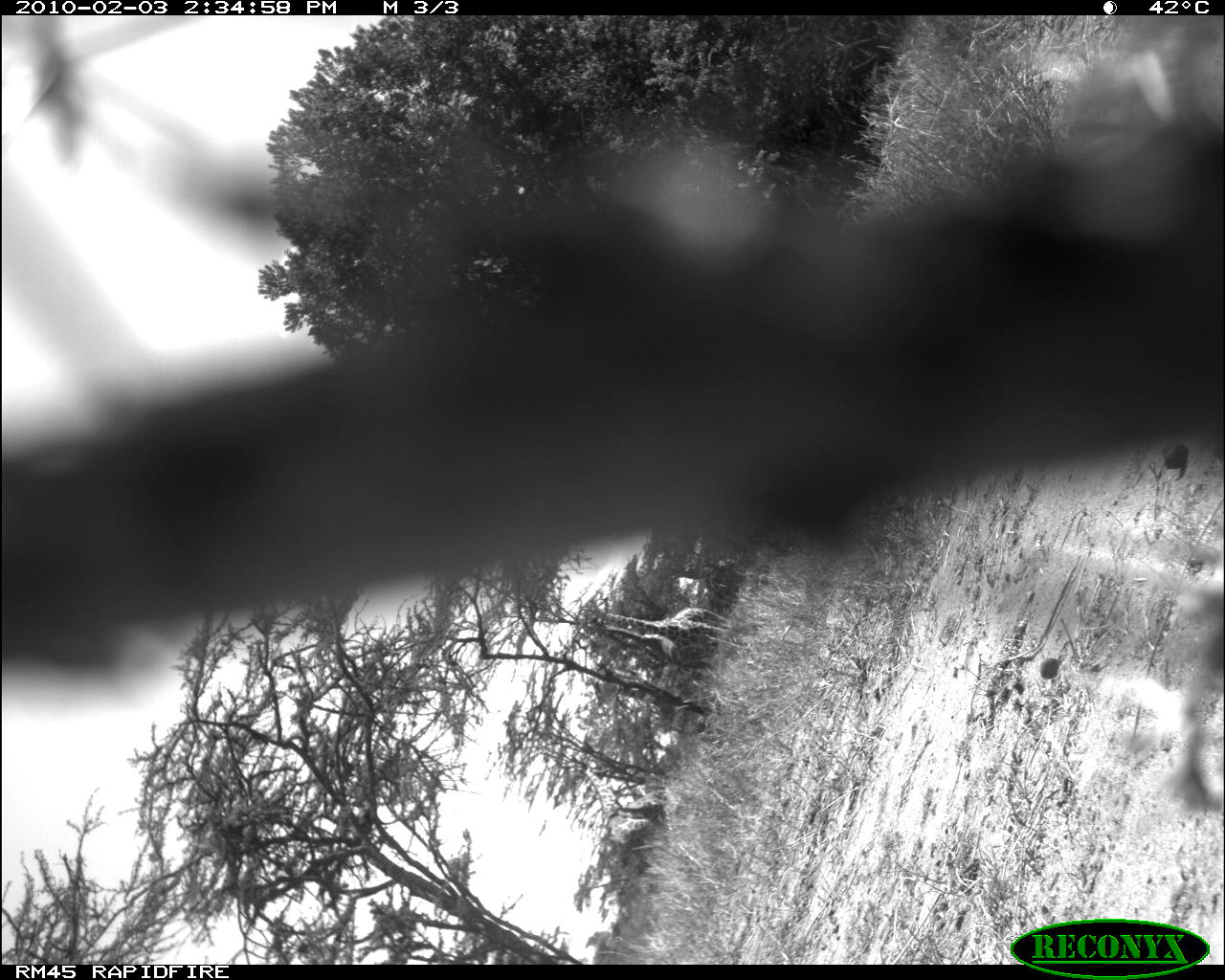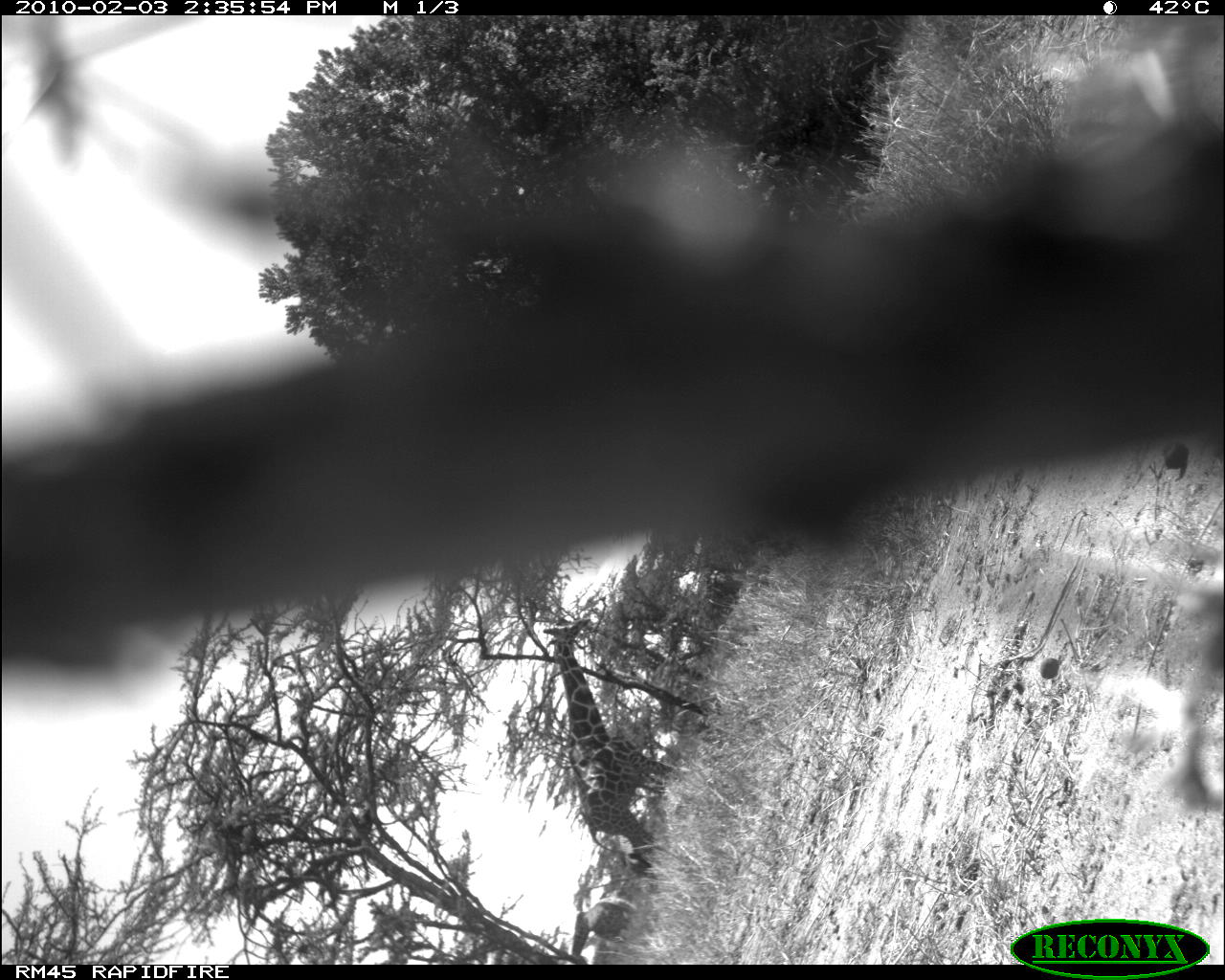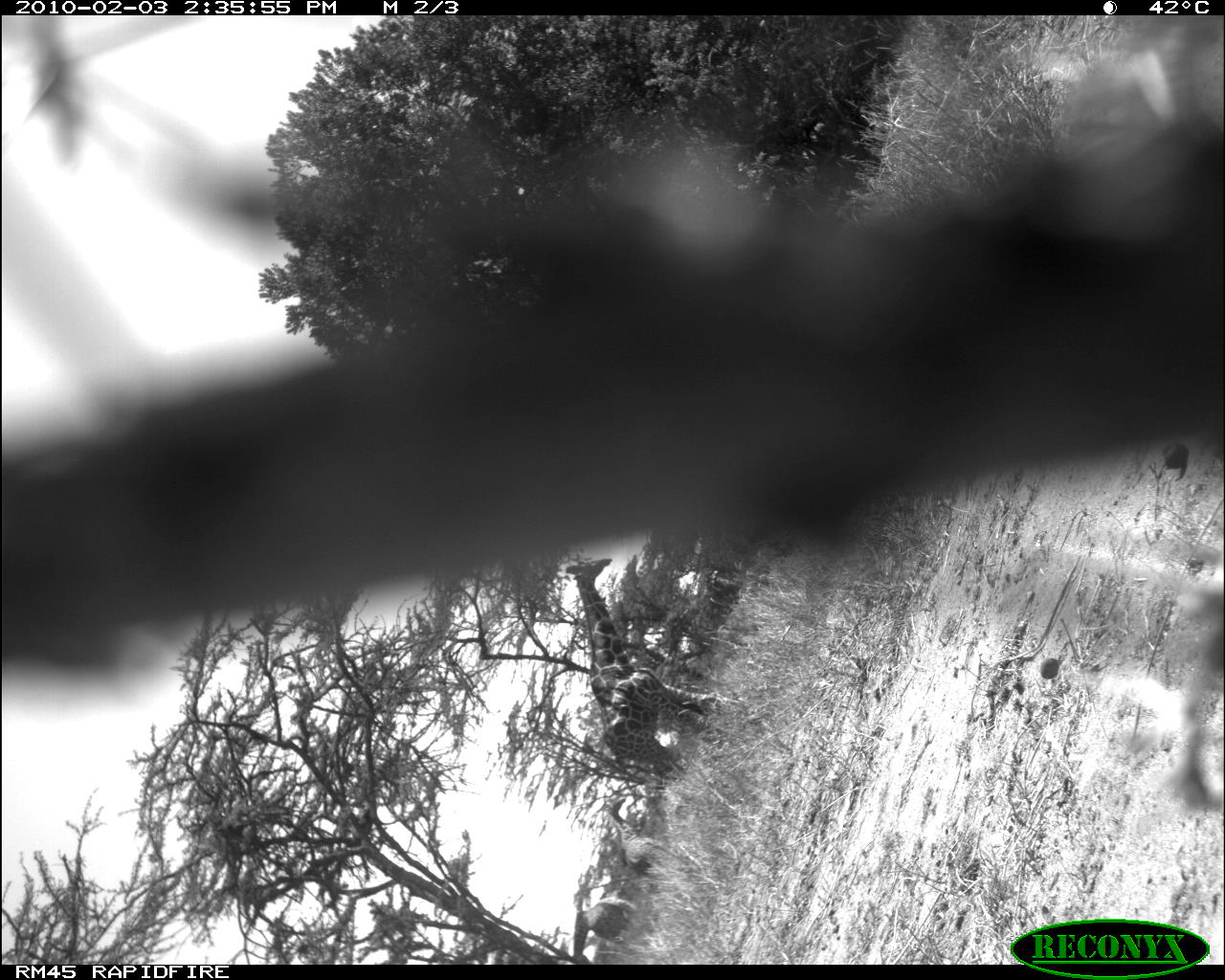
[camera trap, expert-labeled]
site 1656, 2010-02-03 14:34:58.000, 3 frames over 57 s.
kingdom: Animalia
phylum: Chordata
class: Mammalia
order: Artiodactyla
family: Giraffidae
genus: Giraffa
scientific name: Giraffa camelopardalis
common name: giraffe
Giraffa camelopardalis (giraffe), count 3.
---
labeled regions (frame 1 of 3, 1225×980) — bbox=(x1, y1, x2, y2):
giraffa camelopardalis: bbox=(581, 604, 746, 651); bbox=(581, 627, 730, 669); bbox=(606, 797, 665, 824)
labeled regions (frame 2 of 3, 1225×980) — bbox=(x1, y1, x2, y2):
giraffa camelopardalis: bbox=(542, 616, 683, 875); bbox=(567, 901, 636, 960)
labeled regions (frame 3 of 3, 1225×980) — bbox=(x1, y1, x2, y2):
giraffa camelopardalis: bbox=(561, 557, 732, 780); bbox=(598, 797, 673, 877); bbox=(567, 900, 637, 963)